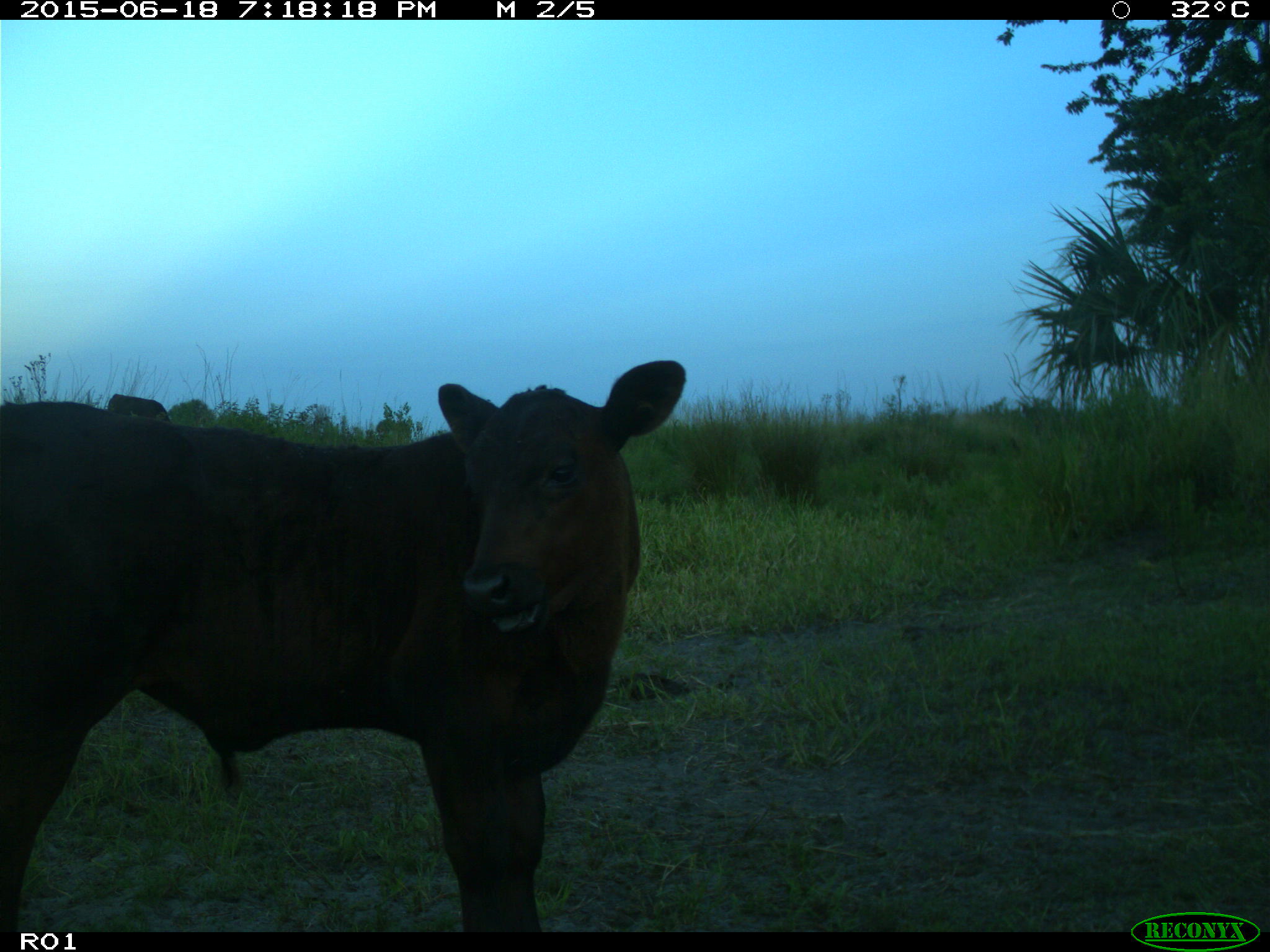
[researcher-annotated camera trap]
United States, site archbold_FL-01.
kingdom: Animalia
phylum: Chordata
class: Mammalia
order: Artiodactyla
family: Bovidae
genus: Bos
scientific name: Bos taurus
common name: domestic cow